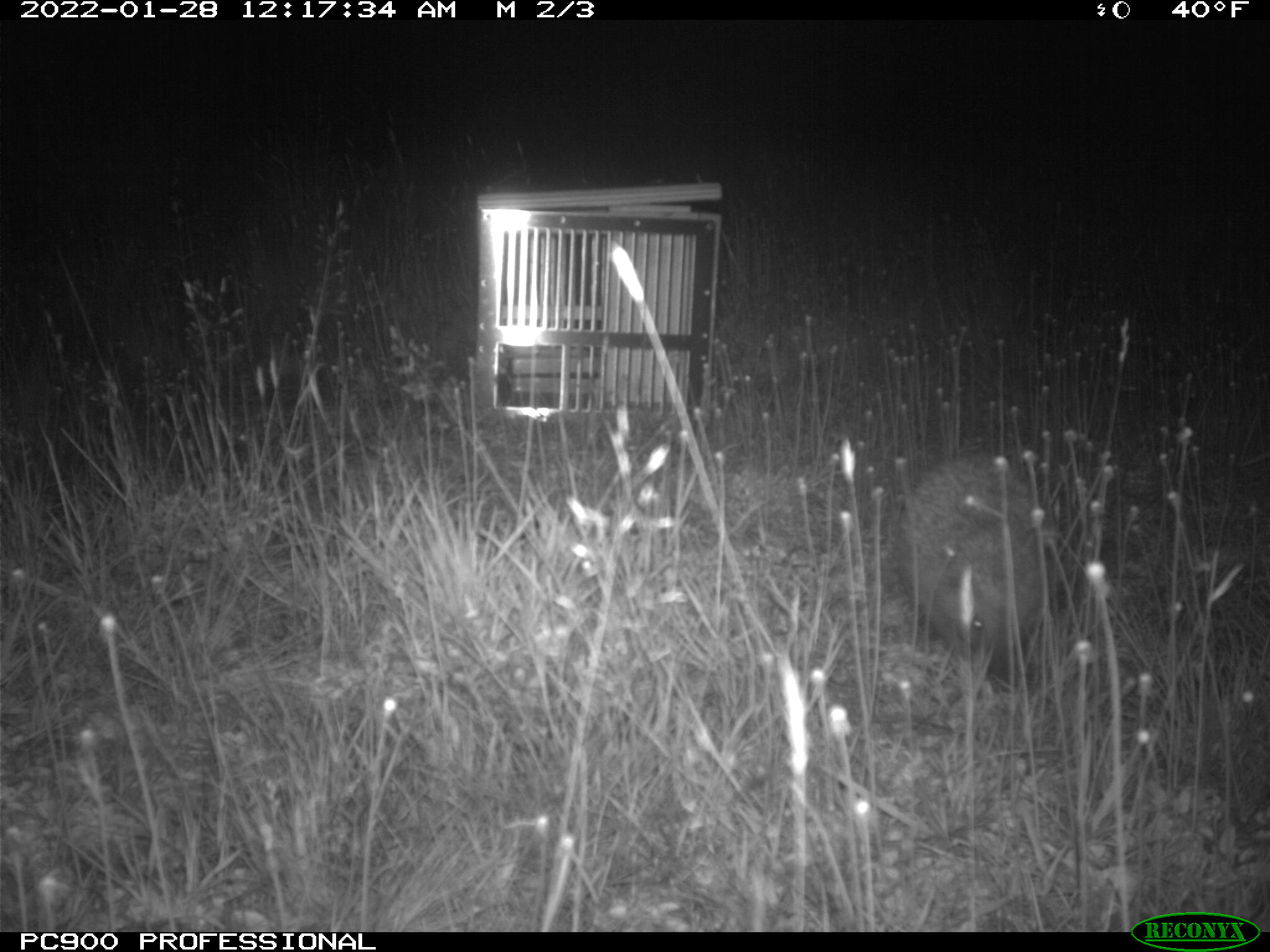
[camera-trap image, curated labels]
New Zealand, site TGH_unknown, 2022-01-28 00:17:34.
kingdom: Animalia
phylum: Chordata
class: Mammalia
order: Eulipotyphla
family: Erinaceidae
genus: Erinaceus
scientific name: Erinaceus europaeus europaeus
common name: european hedgehog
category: hedgehog